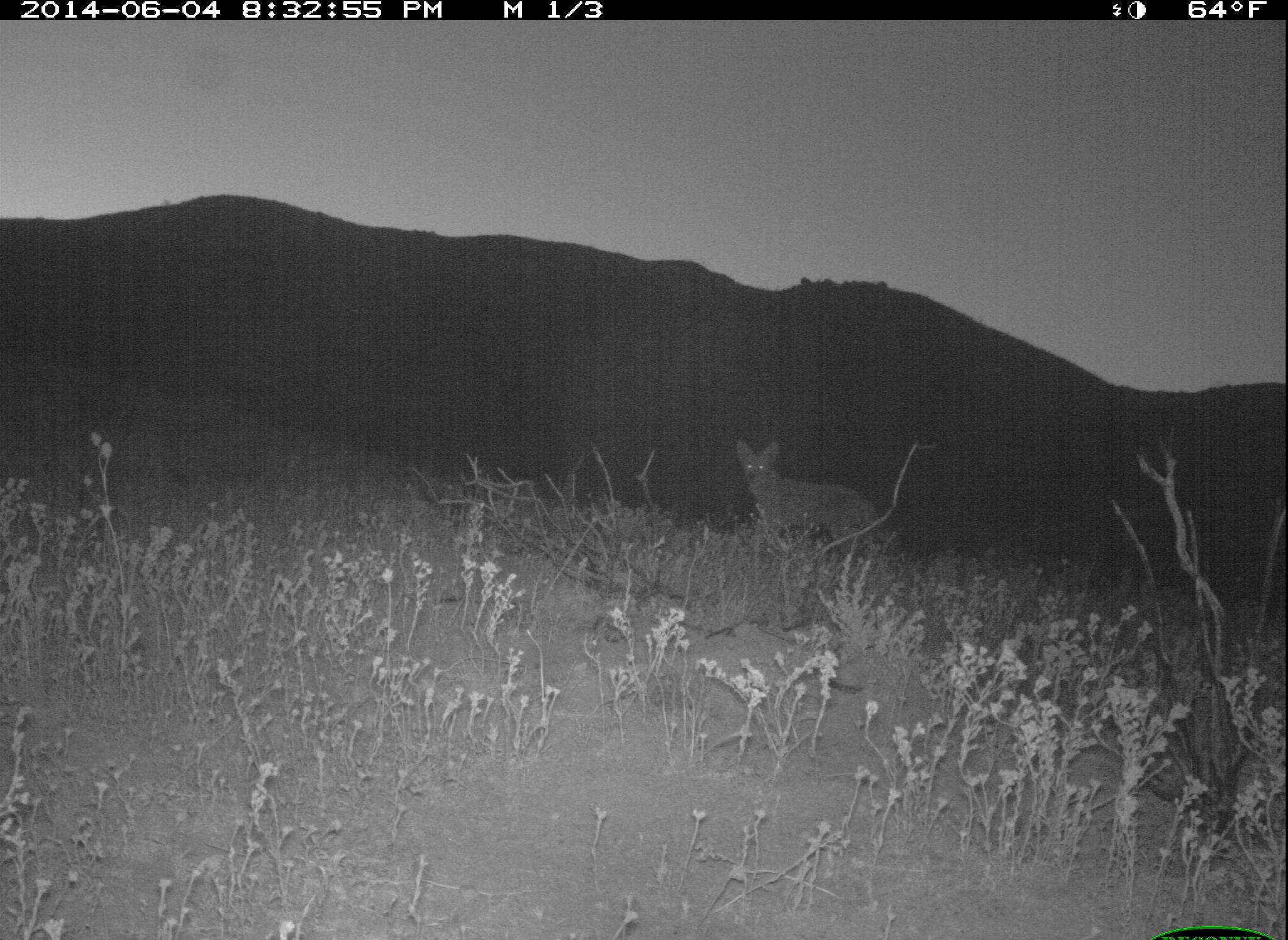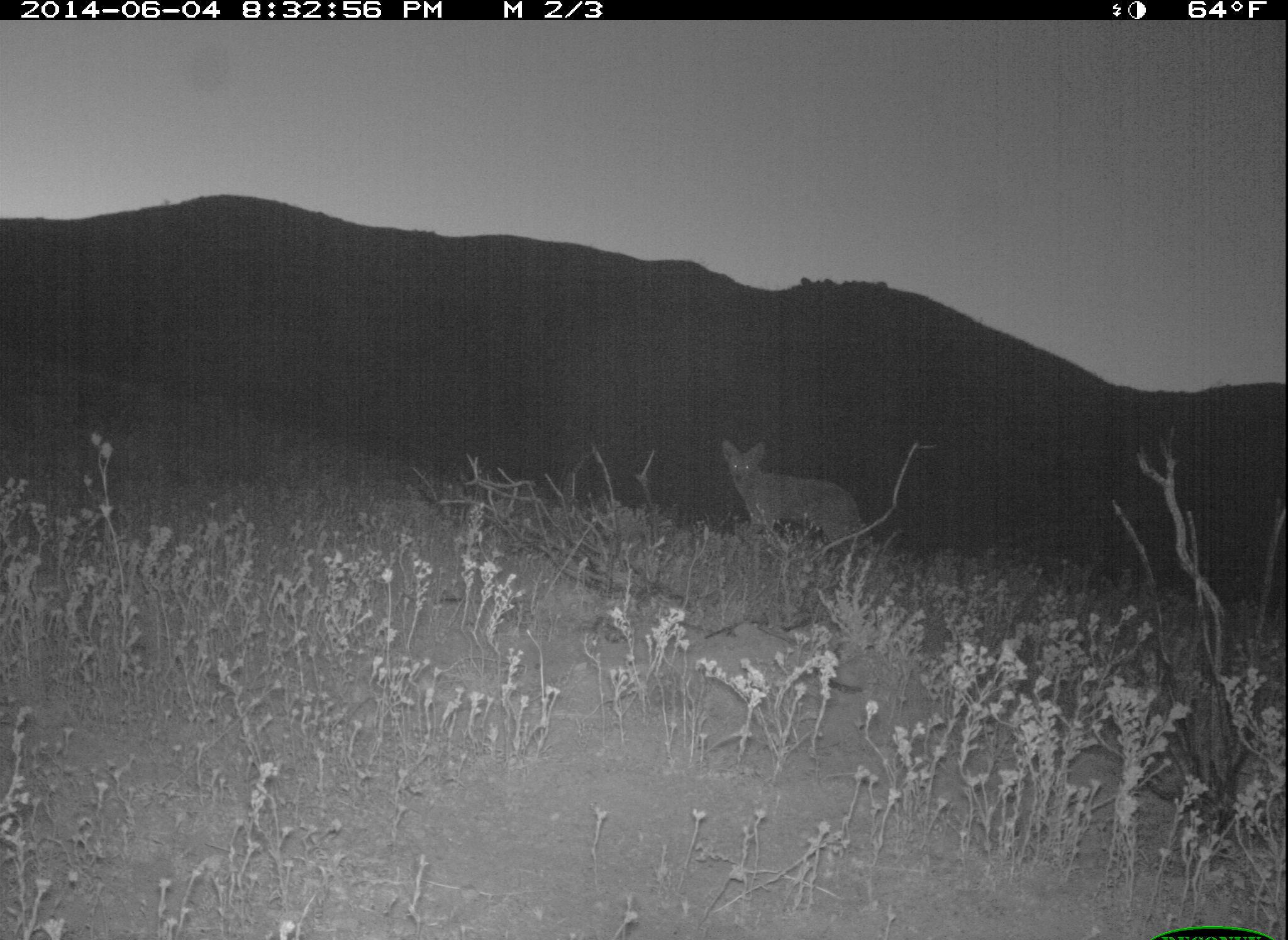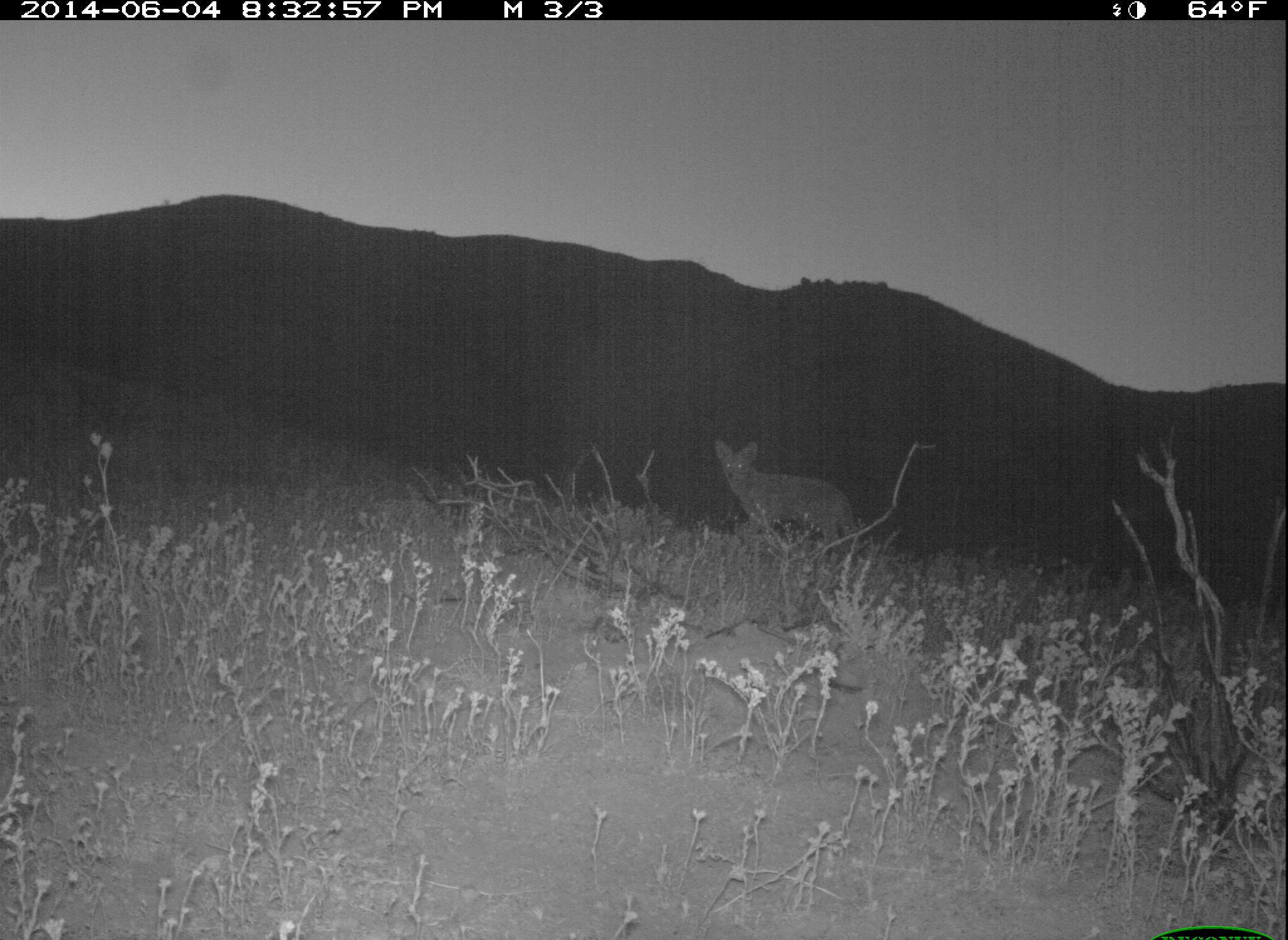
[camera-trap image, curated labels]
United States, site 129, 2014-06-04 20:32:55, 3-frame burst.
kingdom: Animalia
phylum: Chordata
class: Mammalia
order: Carnivora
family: Canidae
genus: Canis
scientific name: Canis latrans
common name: coyote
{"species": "coyote (Canis latrans)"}